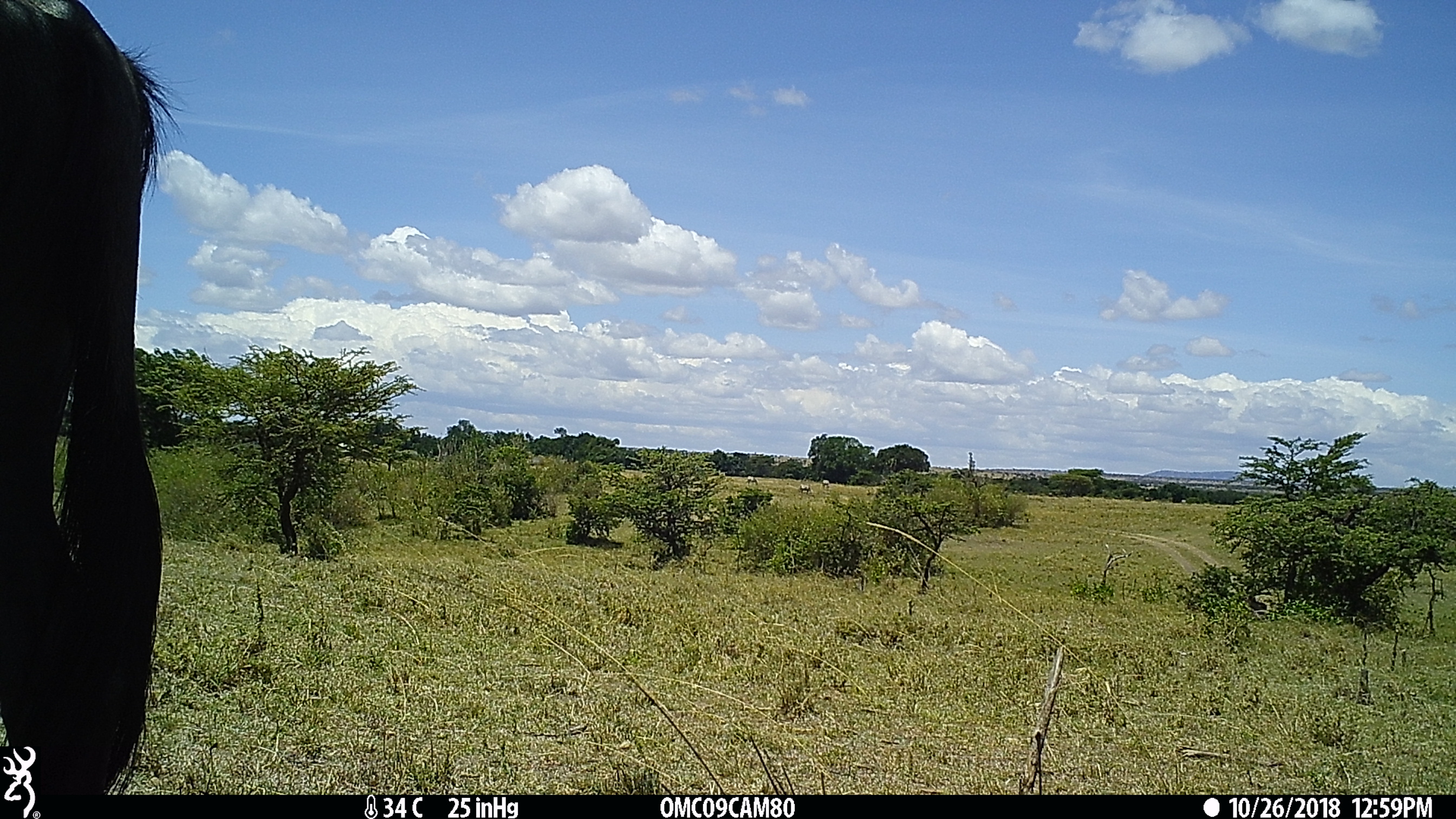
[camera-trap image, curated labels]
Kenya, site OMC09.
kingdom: Animalia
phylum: Chordata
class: Mammalia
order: Artiodactyla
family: Bovidae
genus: Connochaetes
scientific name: Connochaetes taurinus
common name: blue wildebeest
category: wildebeest